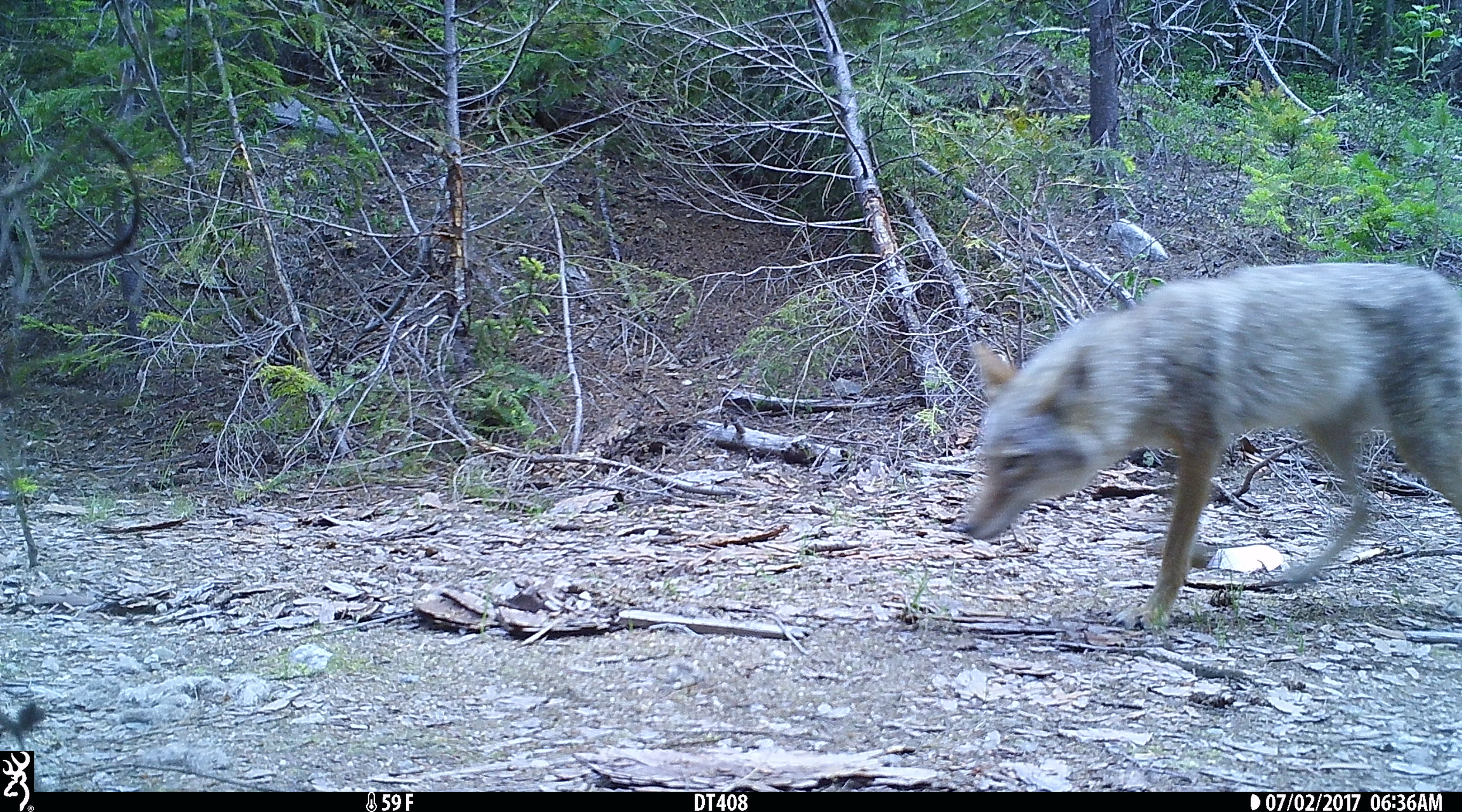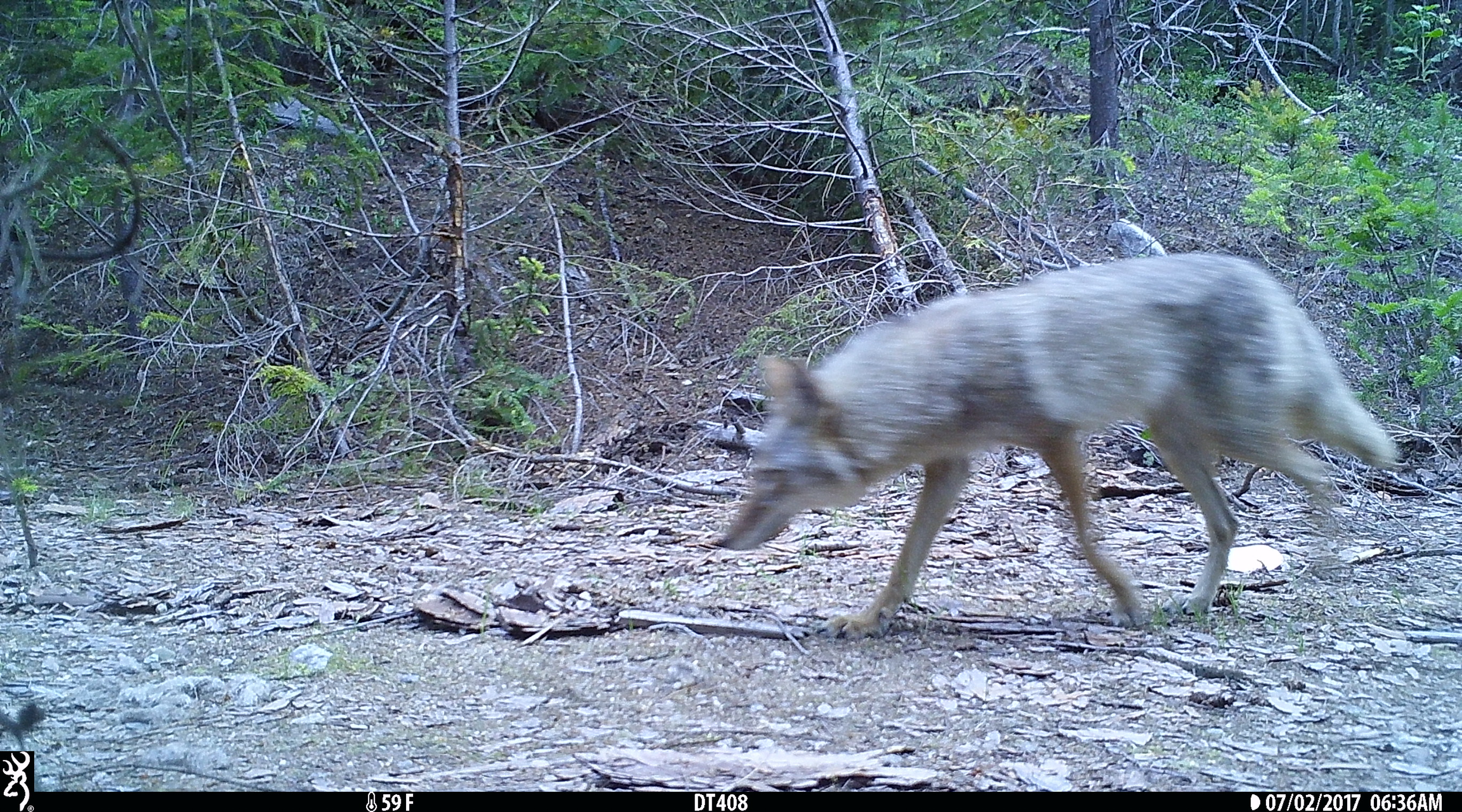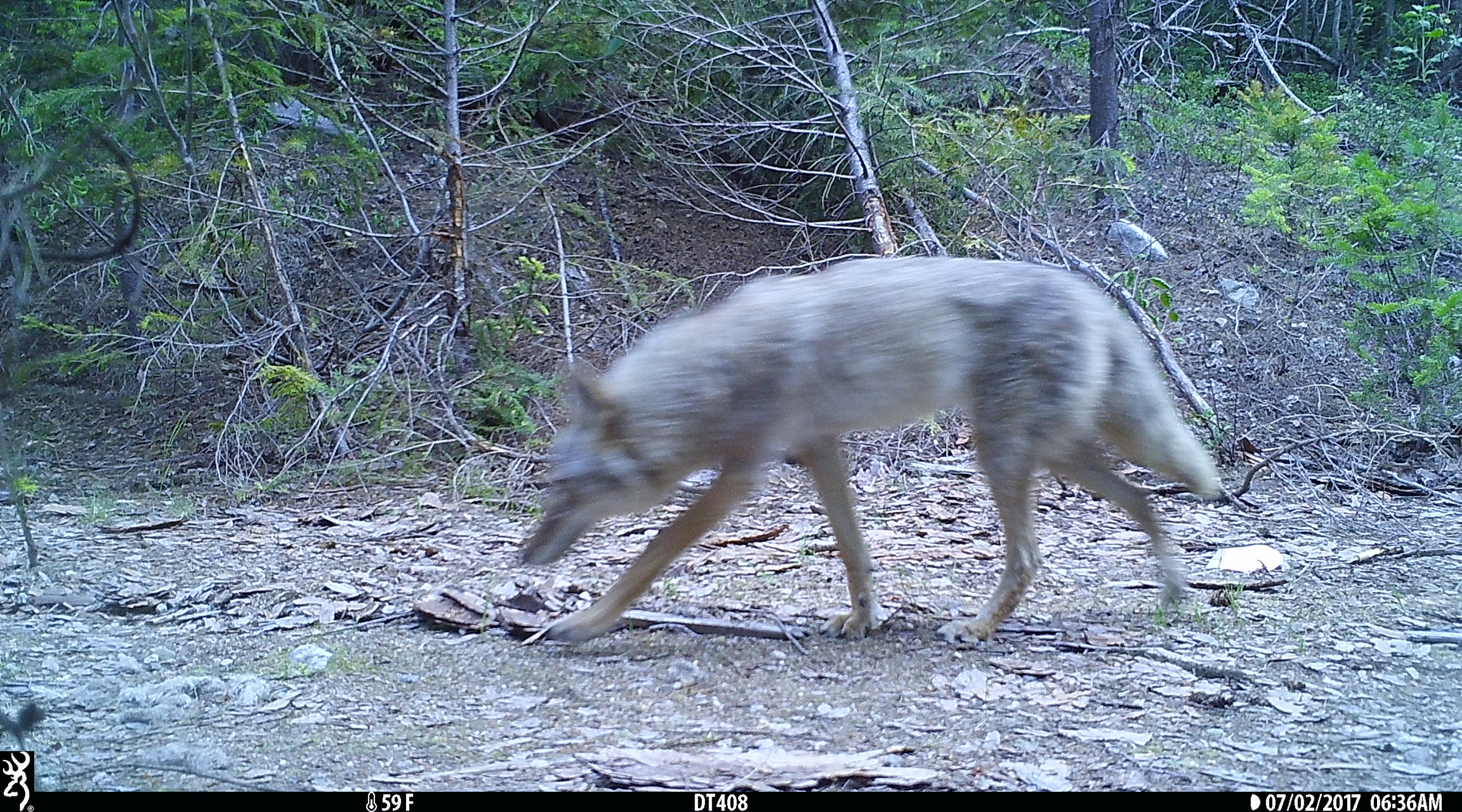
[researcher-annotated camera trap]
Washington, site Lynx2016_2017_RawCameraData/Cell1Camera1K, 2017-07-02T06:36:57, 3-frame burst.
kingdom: Animalia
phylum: Chordata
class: Mammalia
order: Carnivora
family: Canidae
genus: Canis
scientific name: Canis latrans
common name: coyote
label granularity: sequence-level